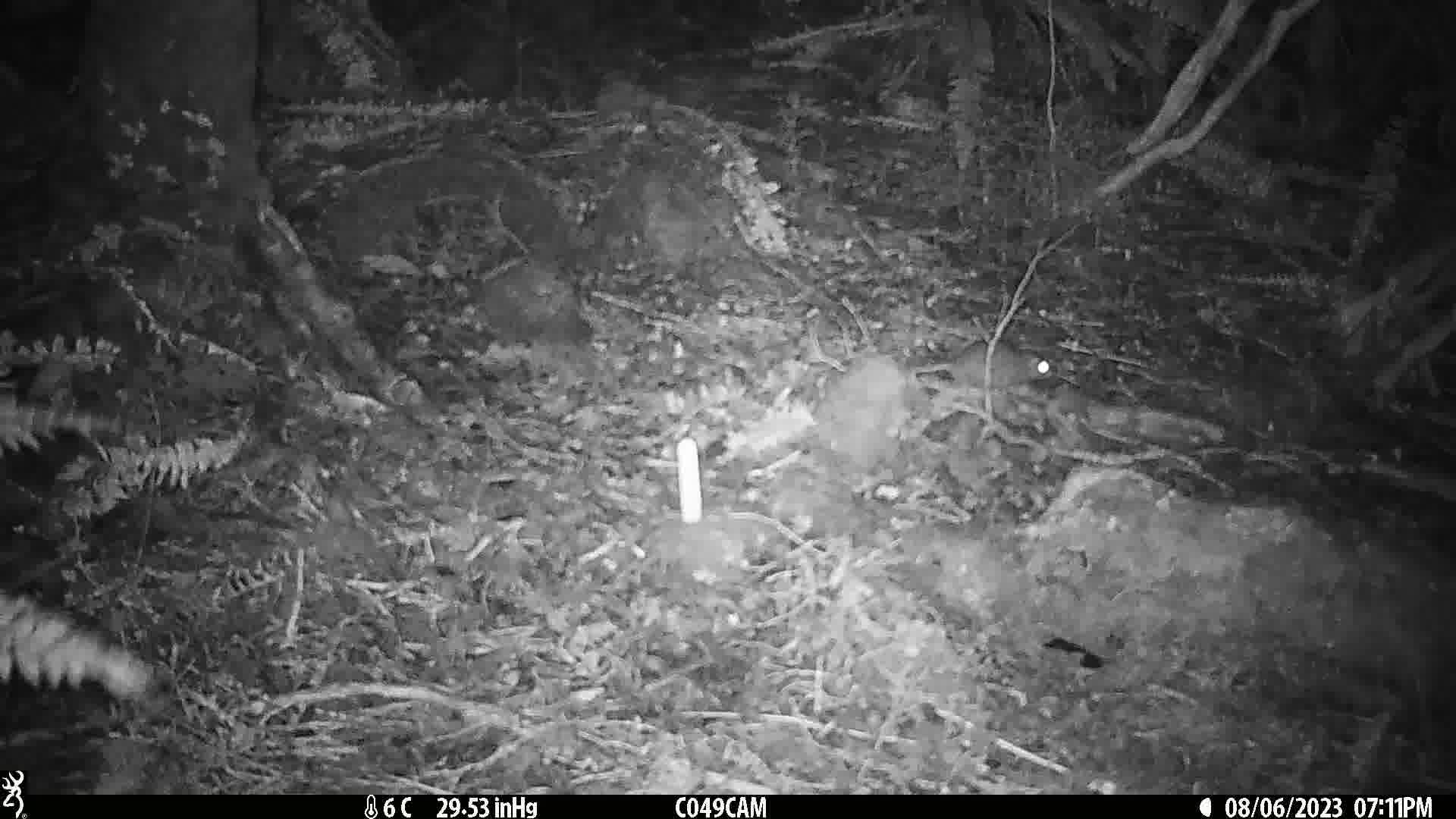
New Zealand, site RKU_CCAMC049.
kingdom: Animalia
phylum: Chordata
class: Mammalia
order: Rodentia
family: Muridae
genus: Rattus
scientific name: Rattus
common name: rat